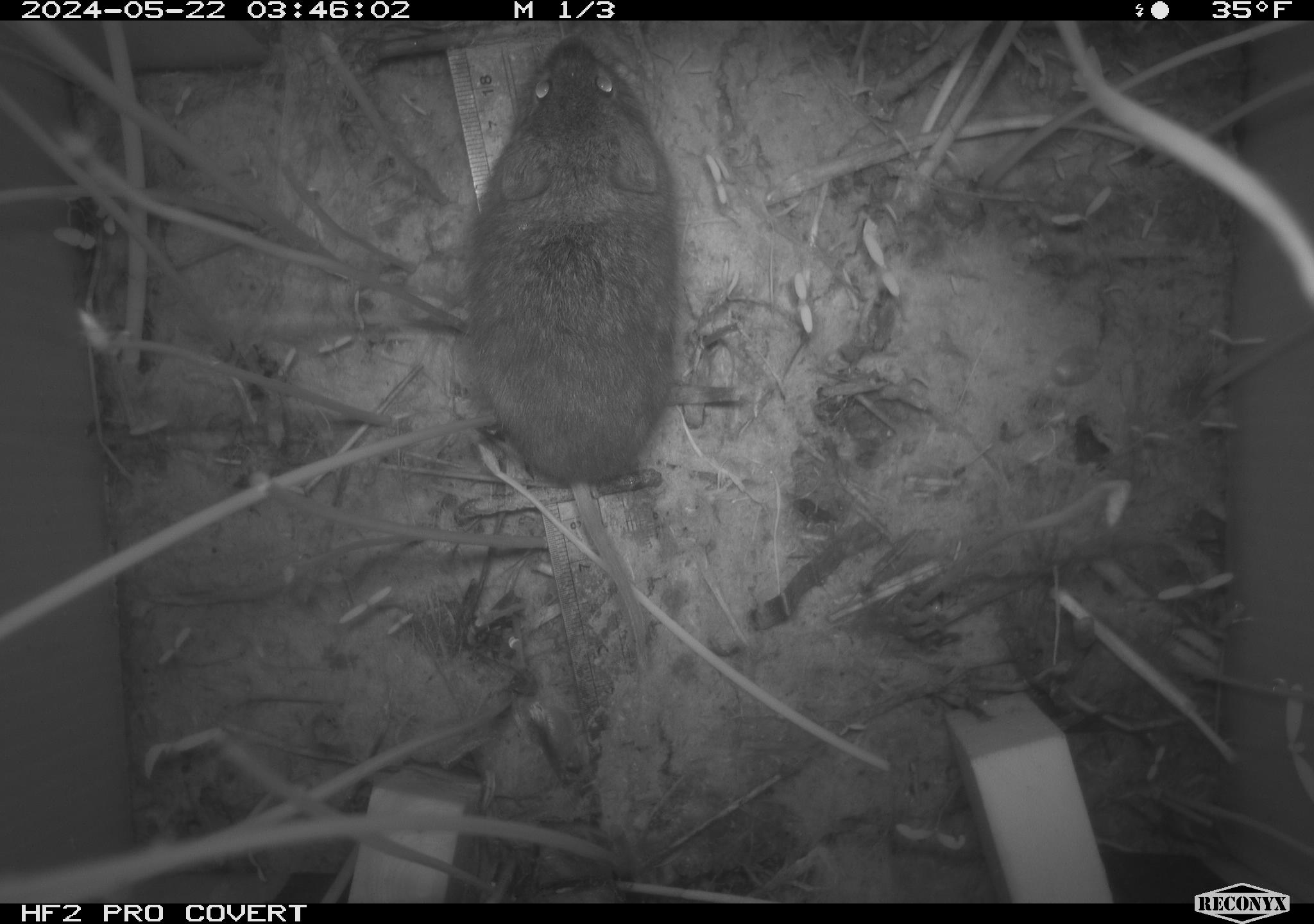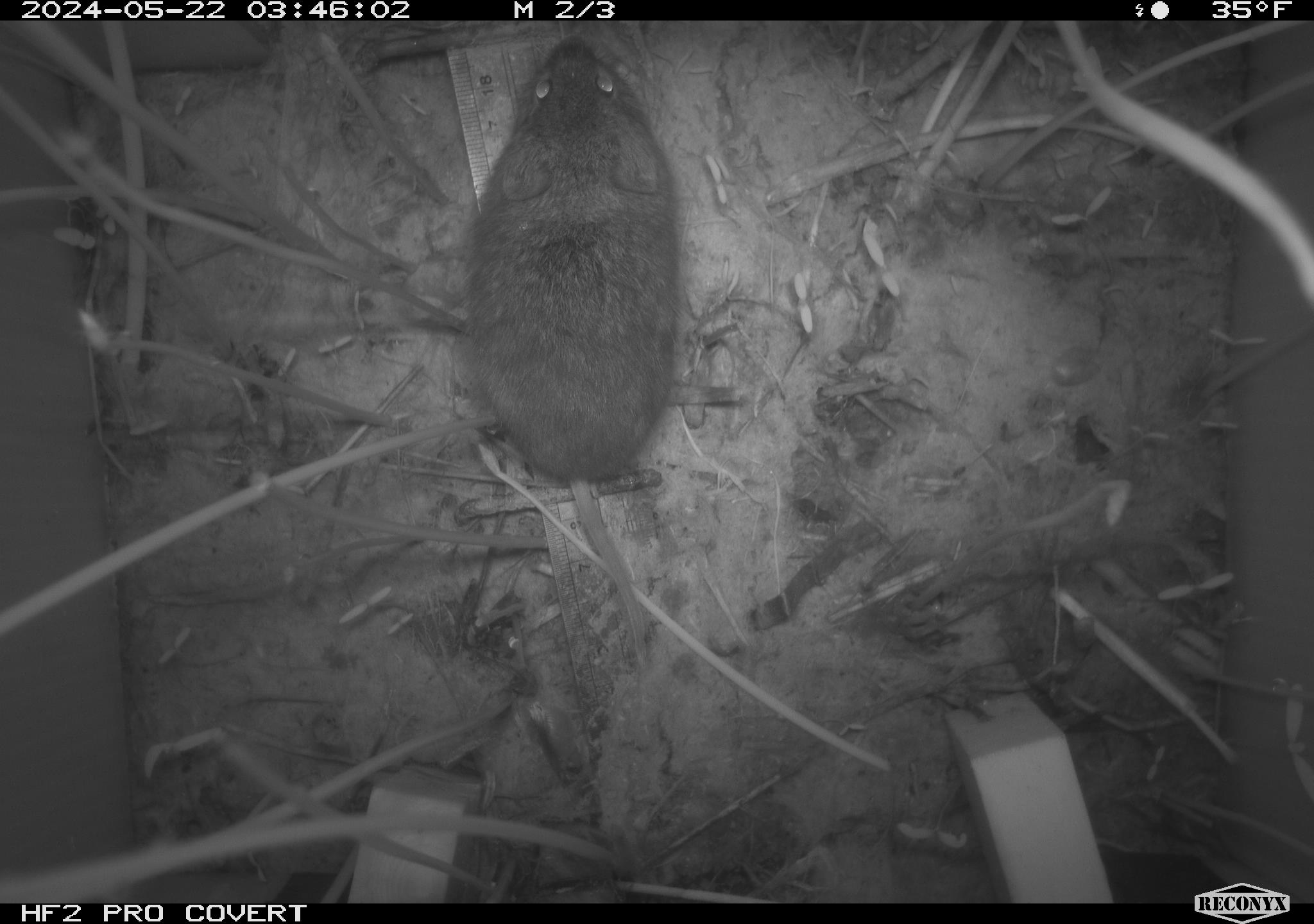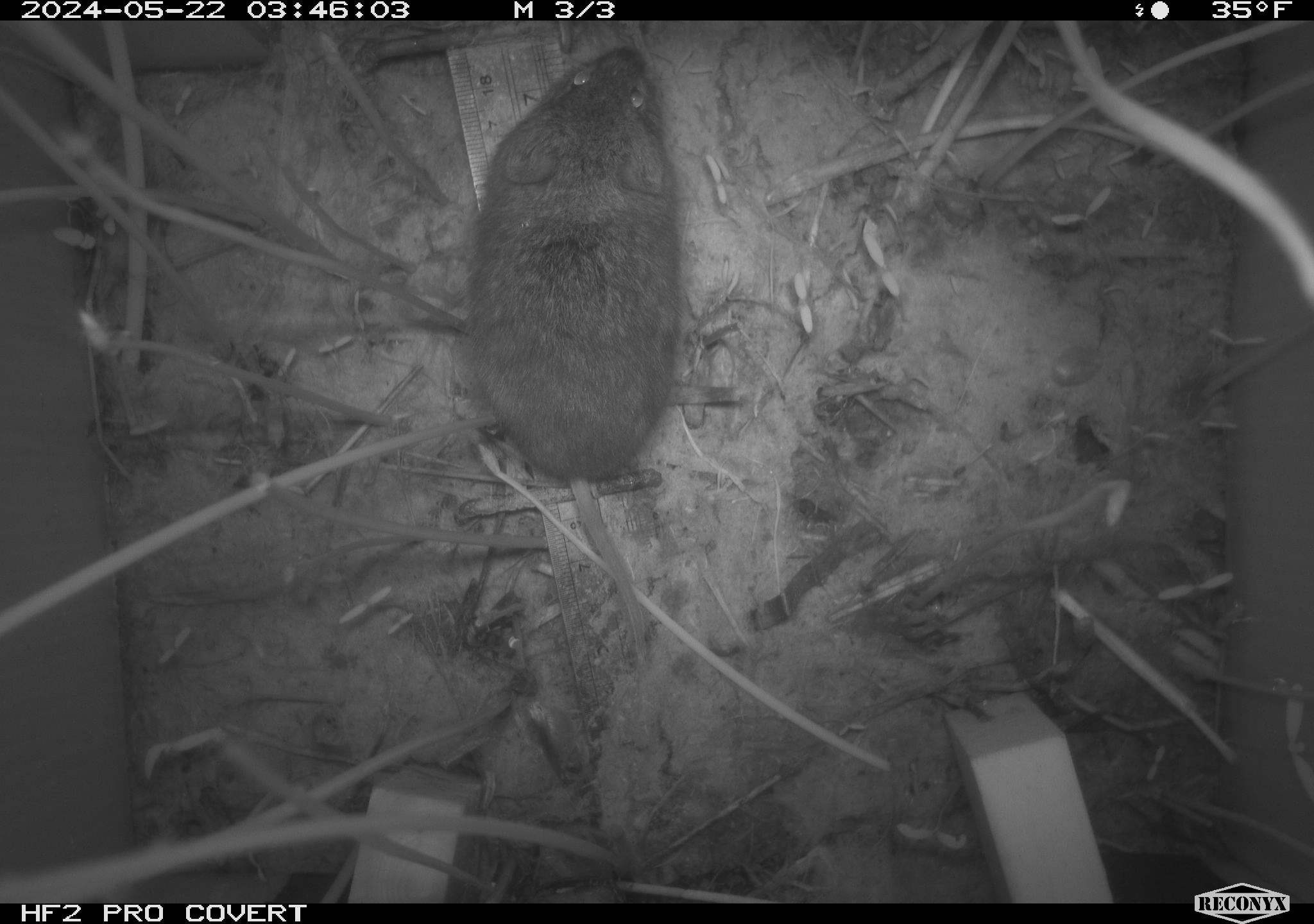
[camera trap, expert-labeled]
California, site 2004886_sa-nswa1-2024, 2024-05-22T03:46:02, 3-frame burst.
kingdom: Animalia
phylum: Chordata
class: Mammalia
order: Rodentia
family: Cricetidae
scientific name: Arvicolinae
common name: voles, lemmings, and muskrats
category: arvicolinae subfamily